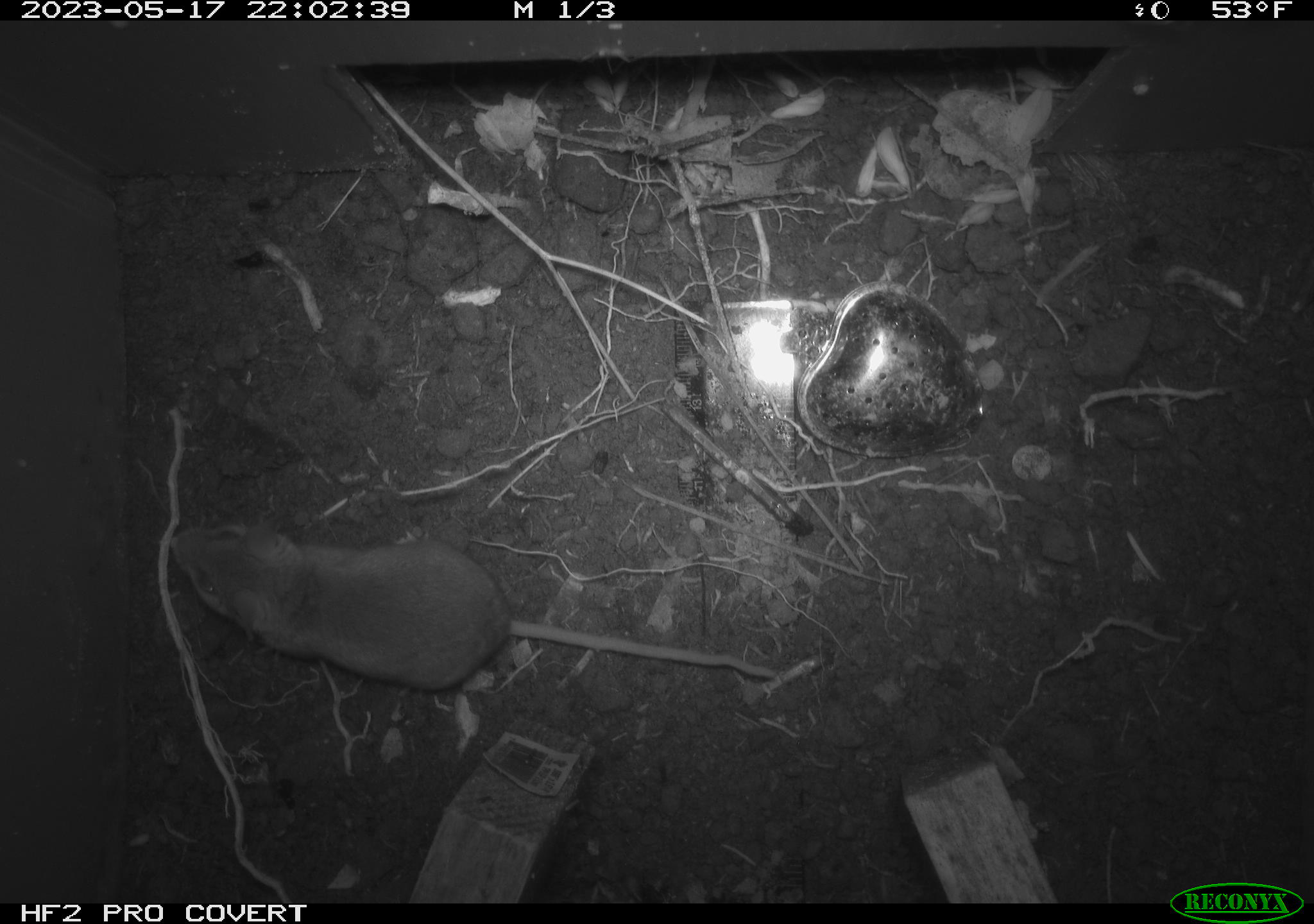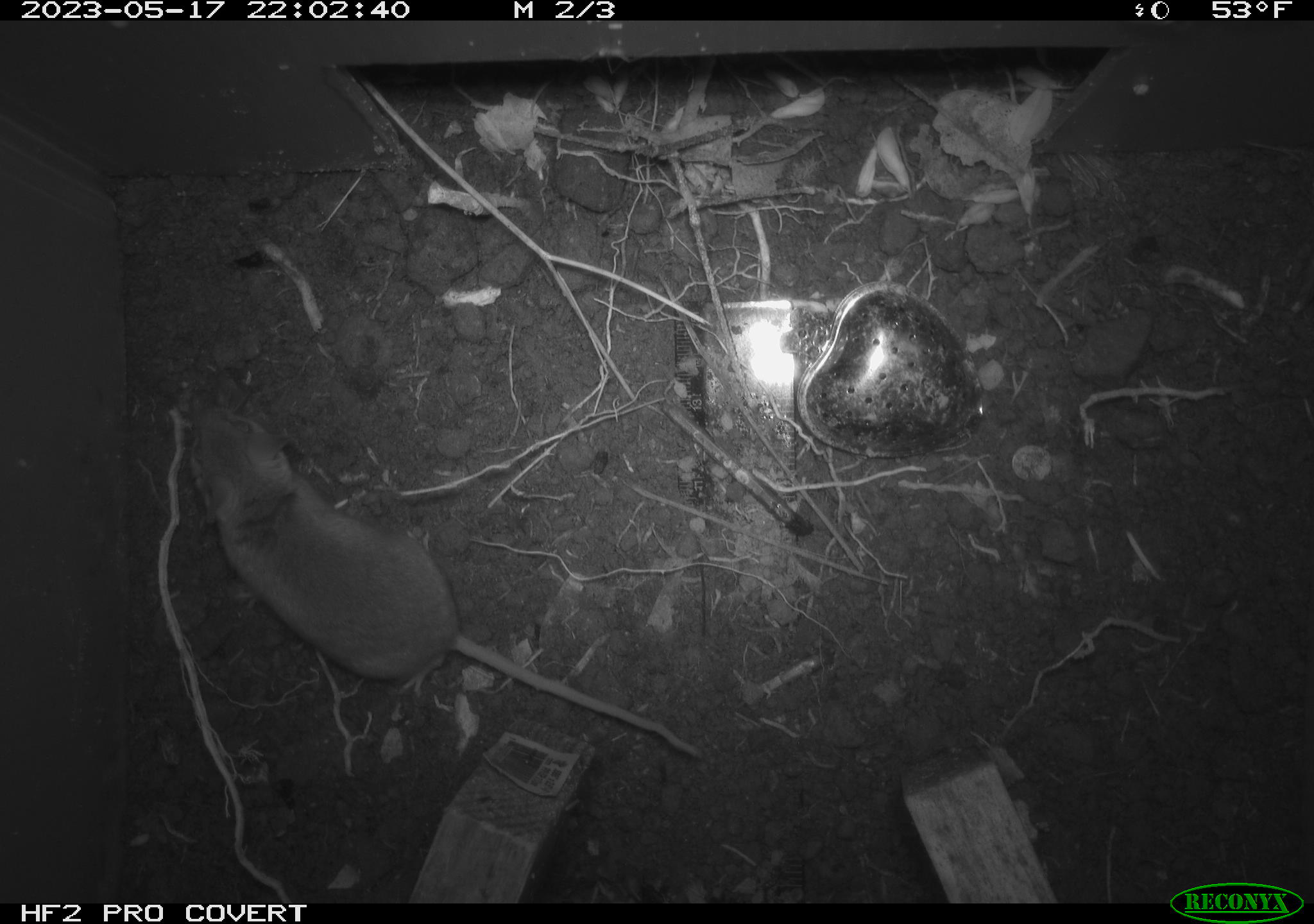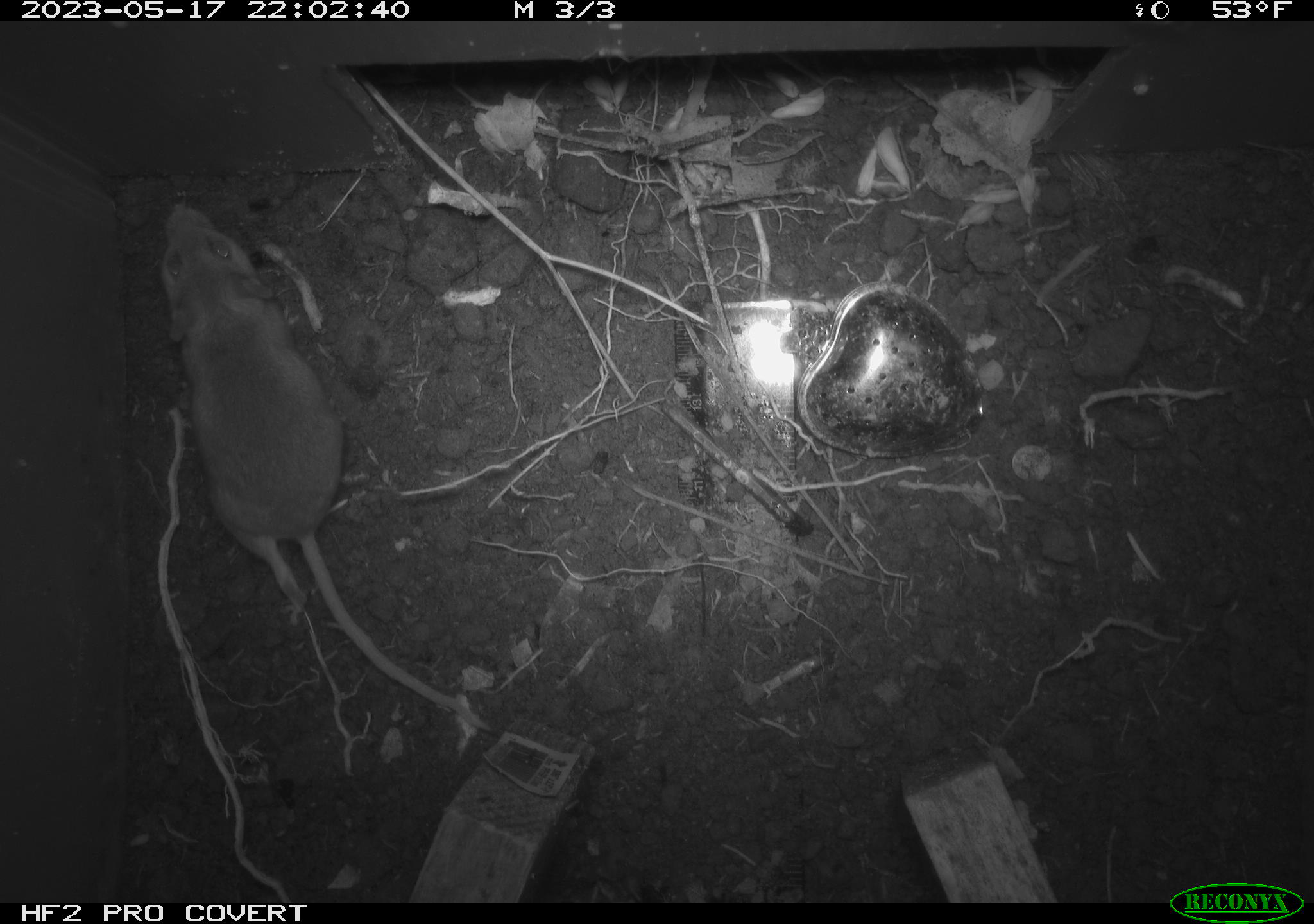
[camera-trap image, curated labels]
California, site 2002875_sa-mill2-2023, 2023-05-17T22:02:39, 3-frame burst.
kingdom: Animalia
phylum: Chordata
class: Mammalia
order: Rodentia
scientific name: Rodentia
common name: mouse species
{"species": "mouse species (Rodentia)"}